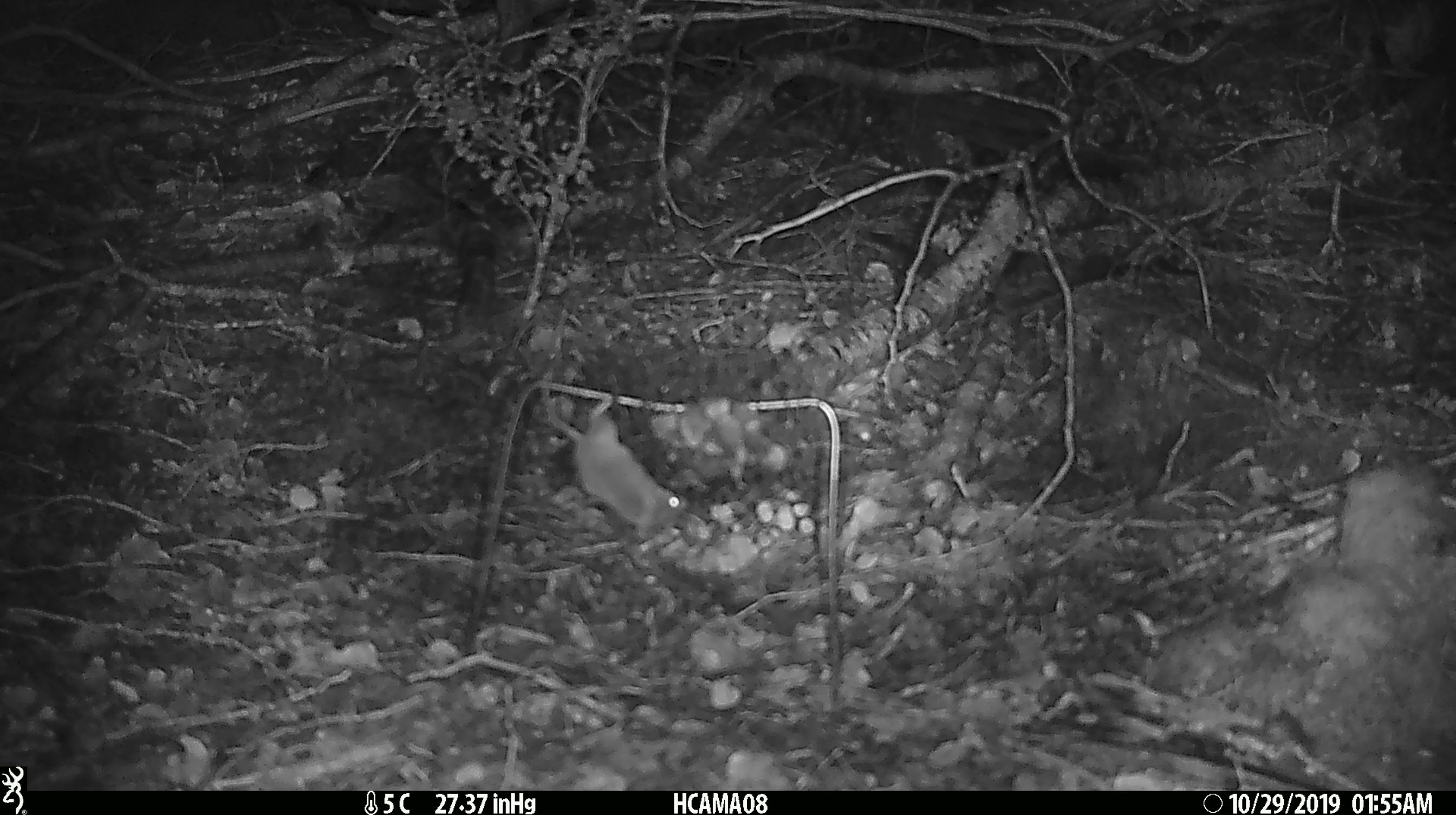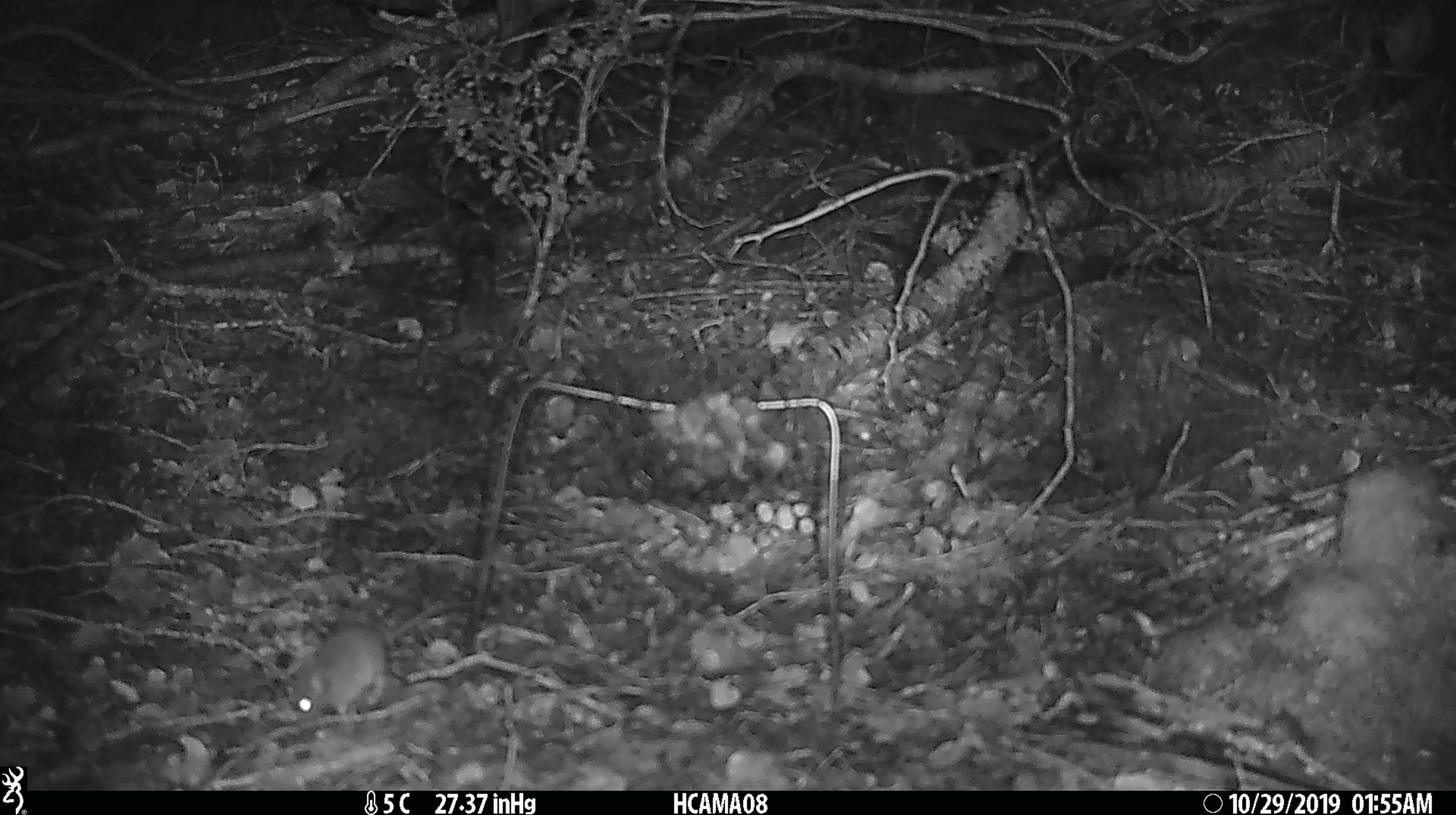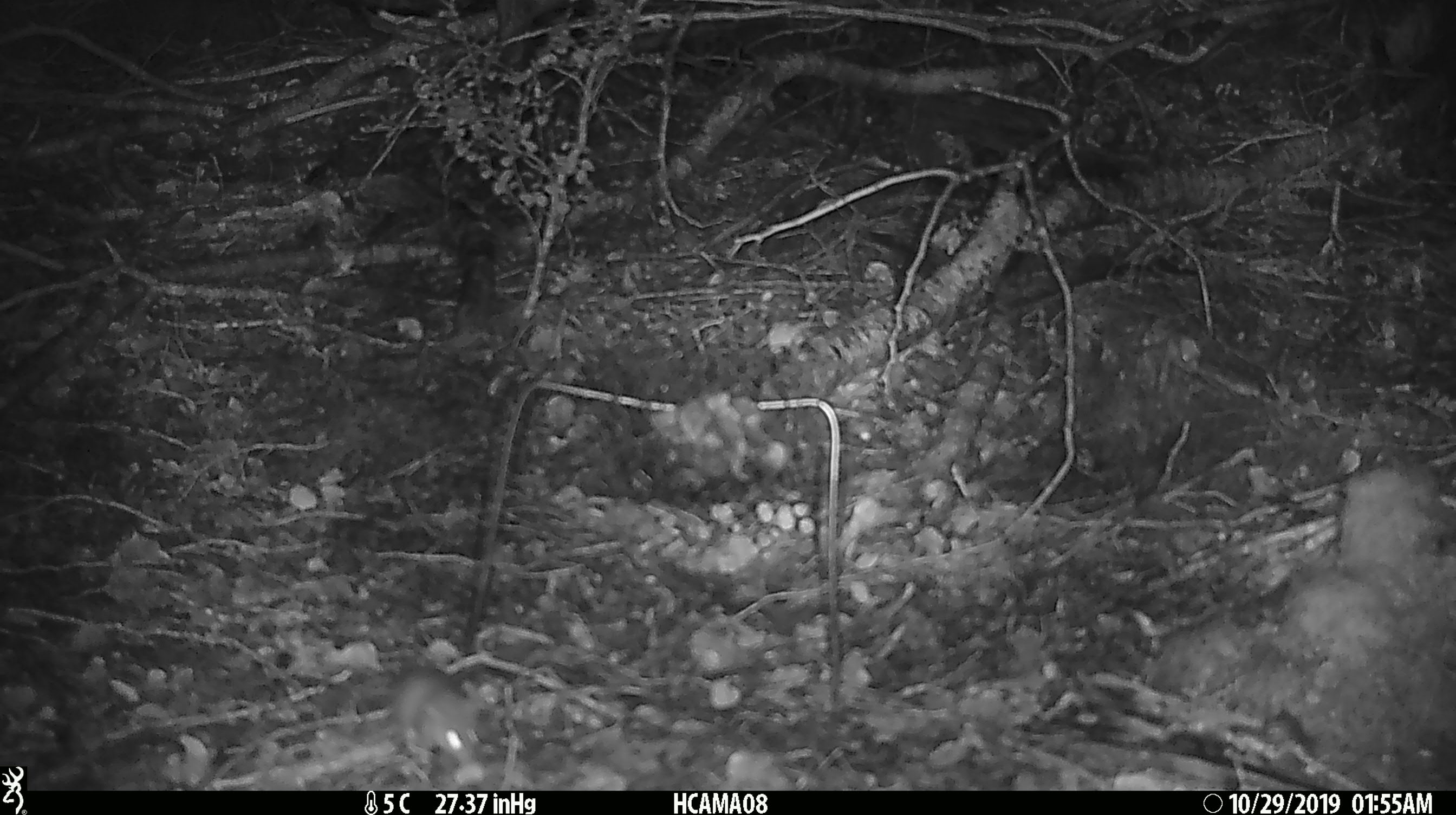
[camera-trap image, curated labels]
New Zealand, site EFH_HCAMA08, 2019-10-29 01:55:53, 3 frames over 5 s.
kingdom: Animalia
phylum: Chordata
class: Mammalia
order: Rodentia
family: Muridae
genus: Mus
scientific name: Mus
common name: mouse